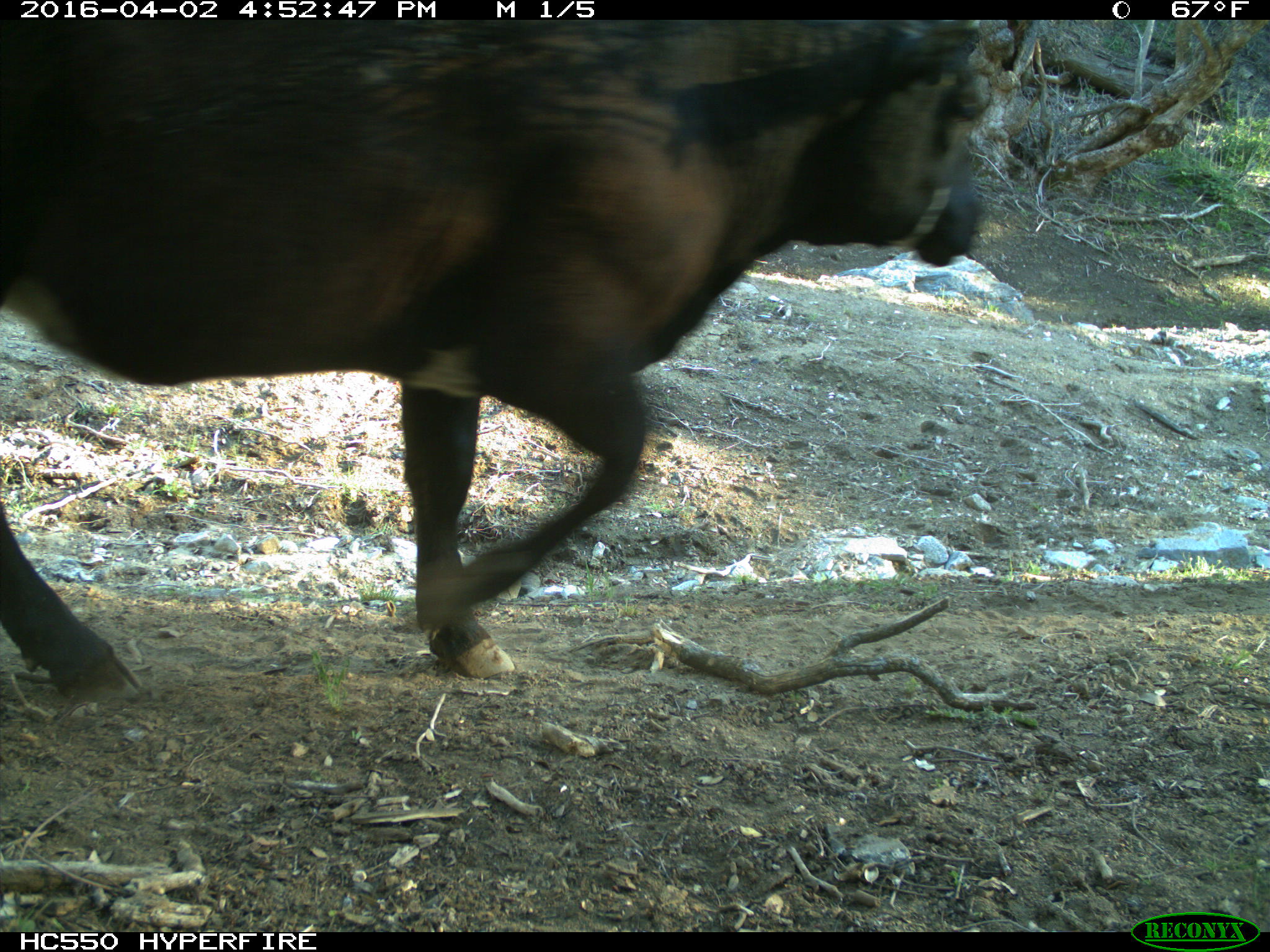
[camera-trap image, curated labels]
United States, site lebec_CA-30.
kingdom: Animalia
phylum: Chordata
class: Mammalia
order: Artiodactyla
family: Bovidae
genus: Bos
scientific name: Bos taurus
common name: domestic cow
Bos taurus (domestic cow).